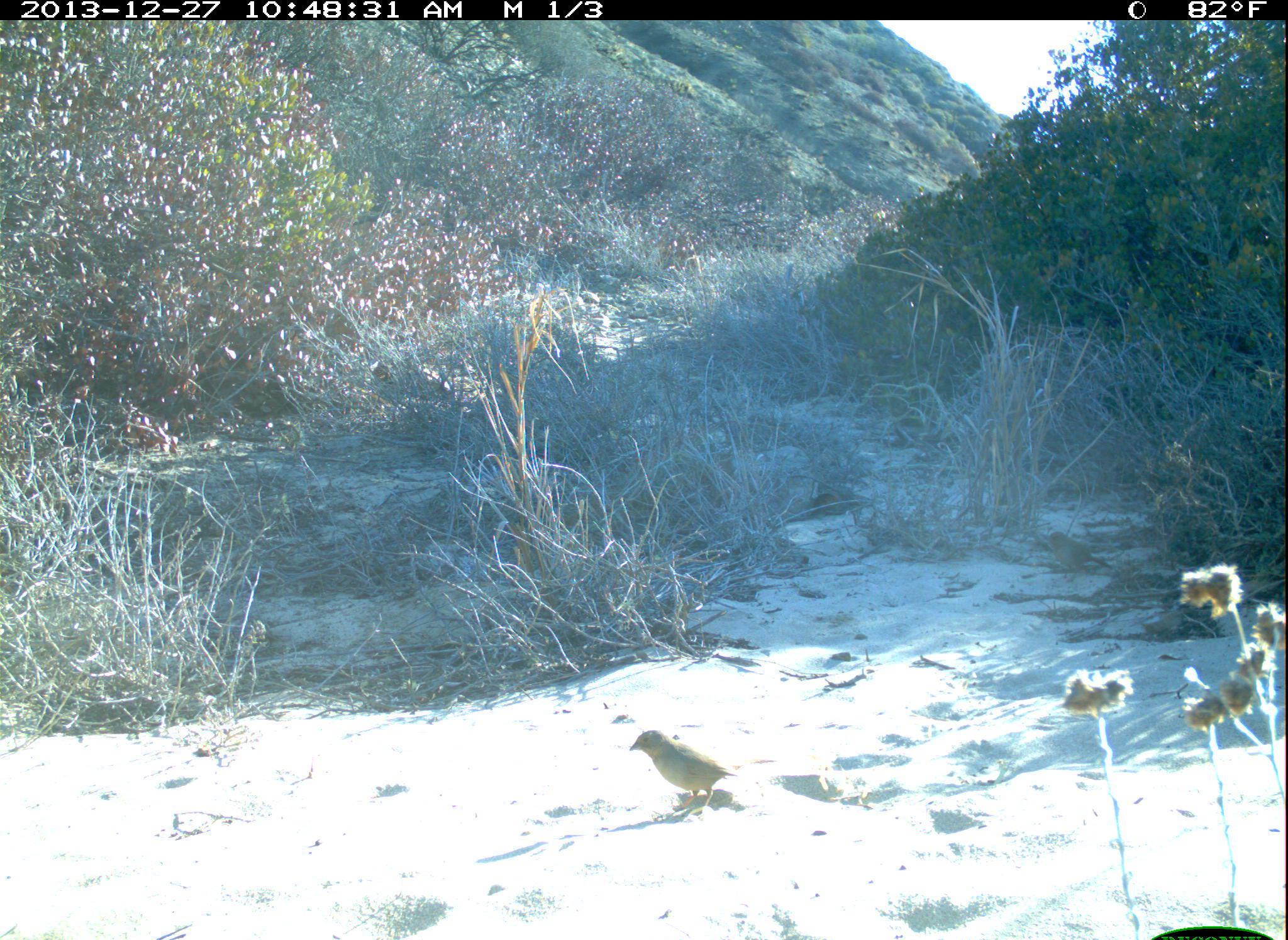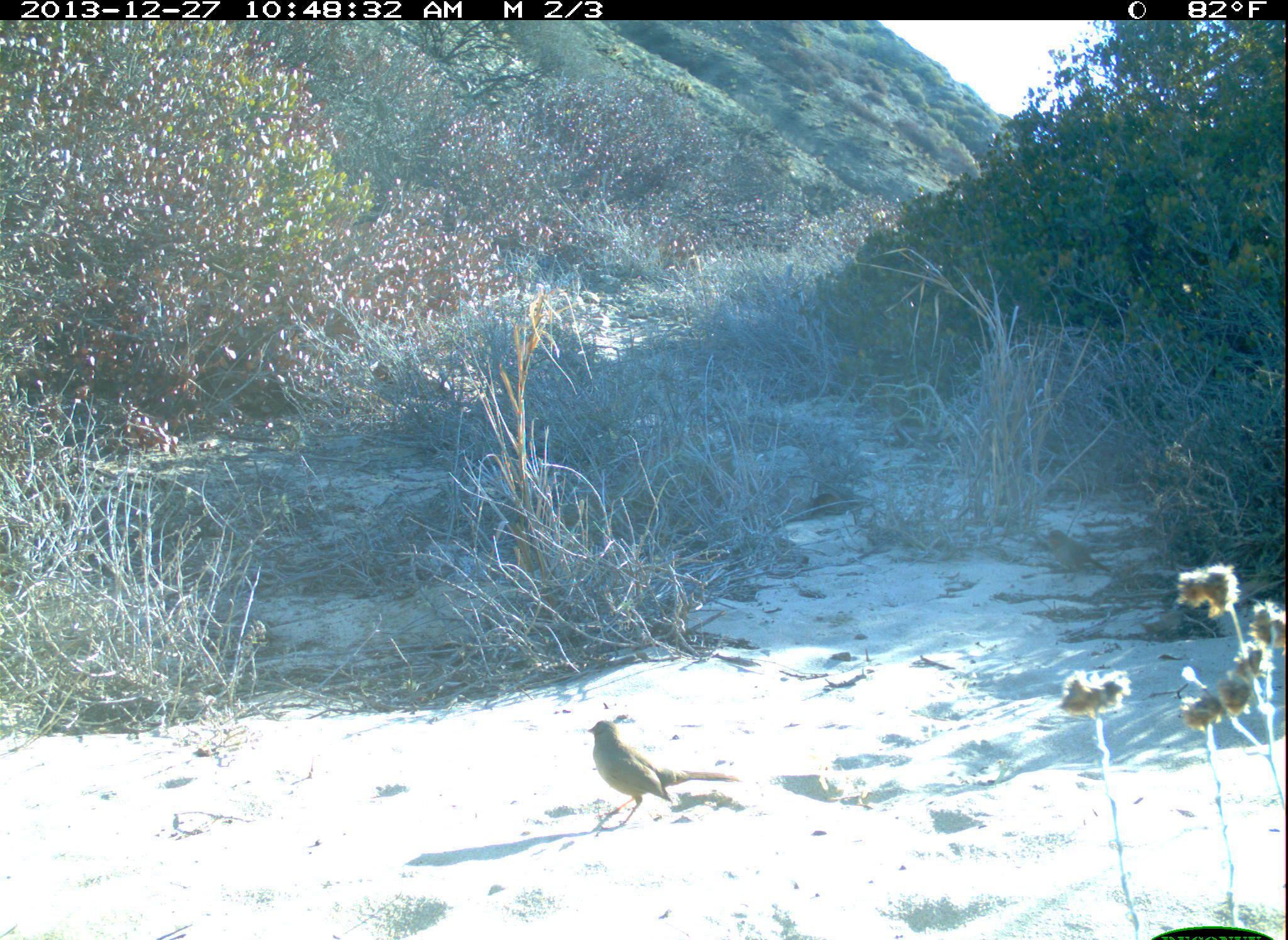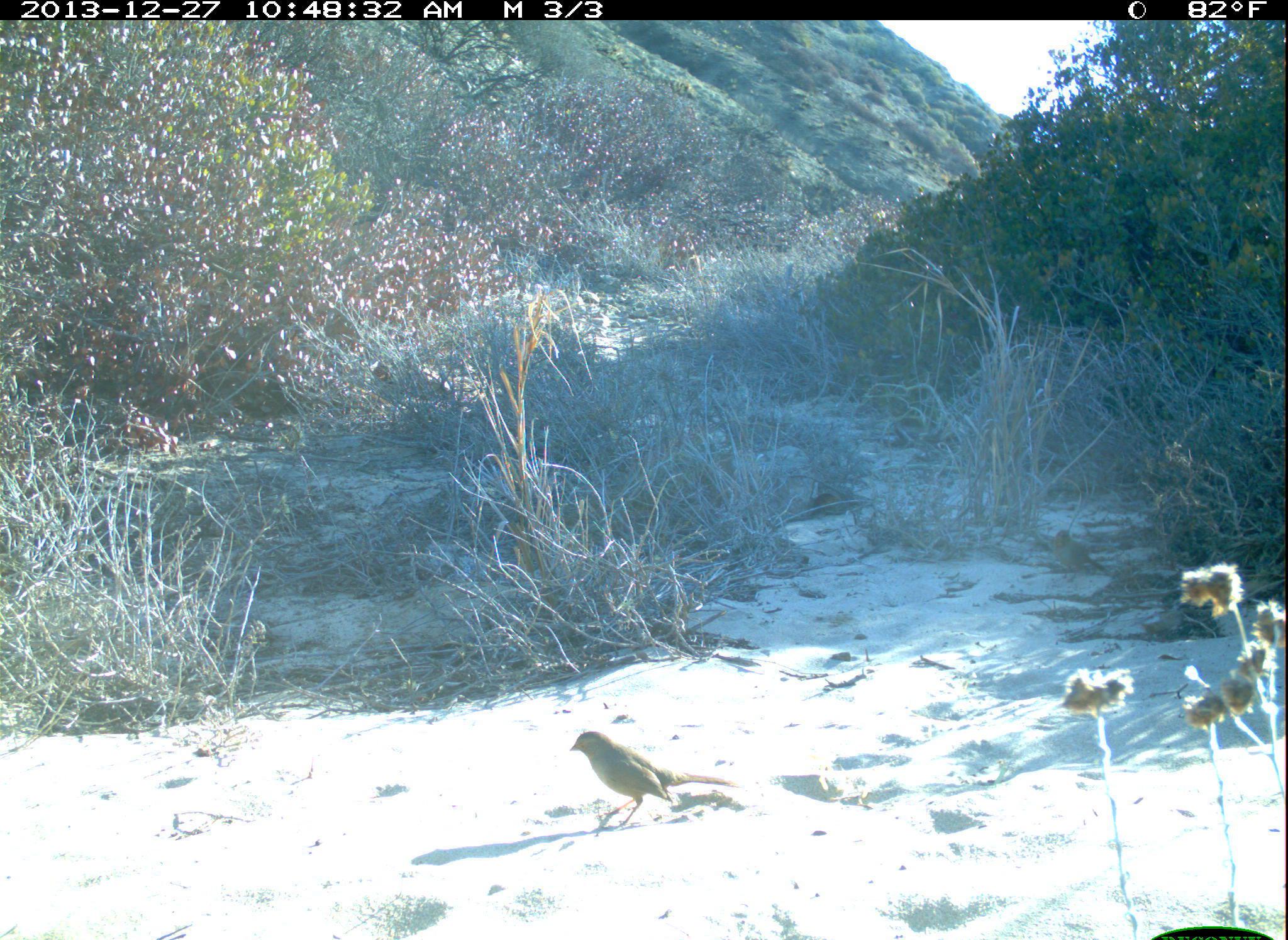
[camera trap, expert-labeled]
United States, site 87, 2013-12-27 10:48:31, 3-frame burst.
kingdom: Animalia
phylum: Chordata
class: Aves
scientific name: Aves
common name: bird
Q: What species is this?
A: Bird (Aves).